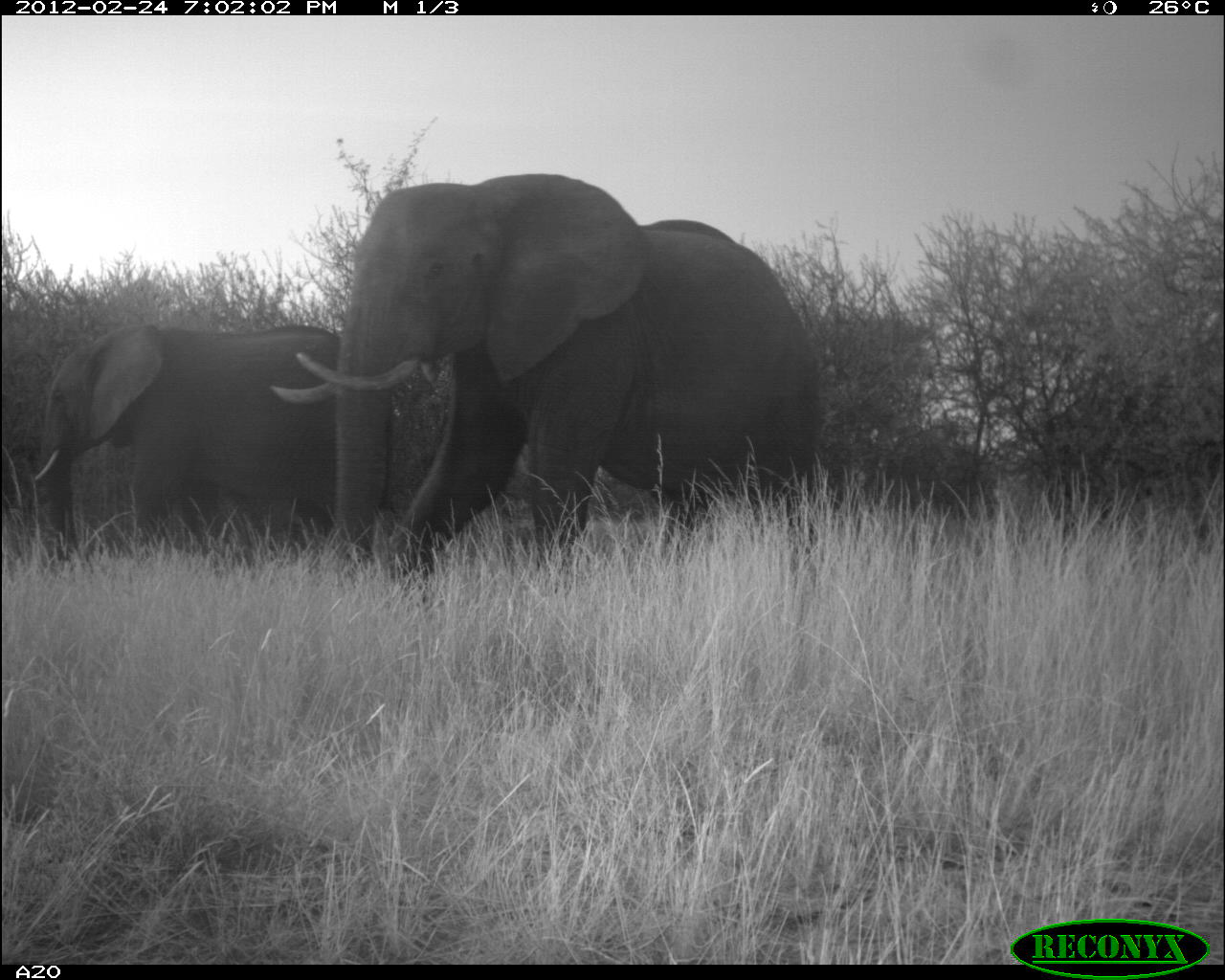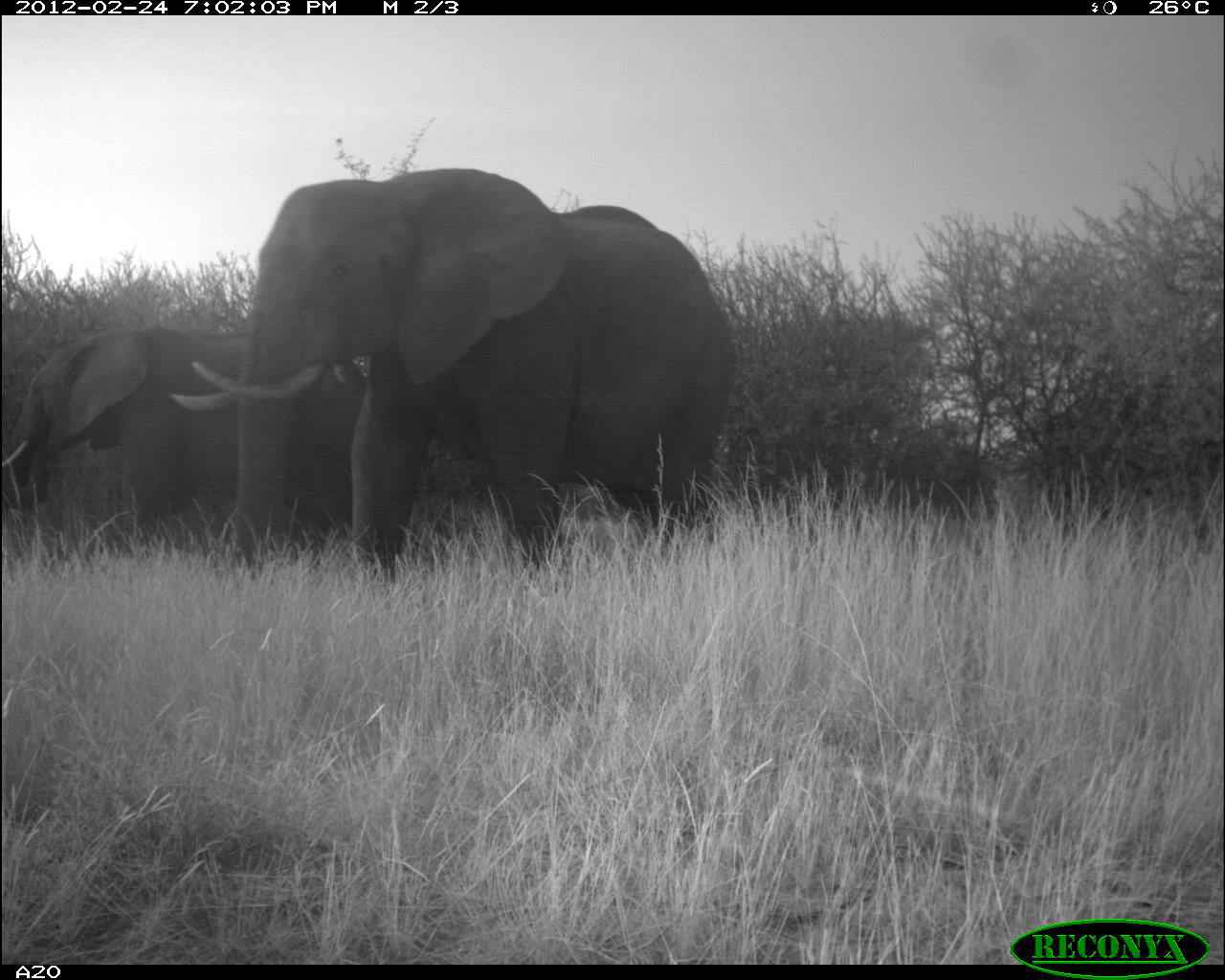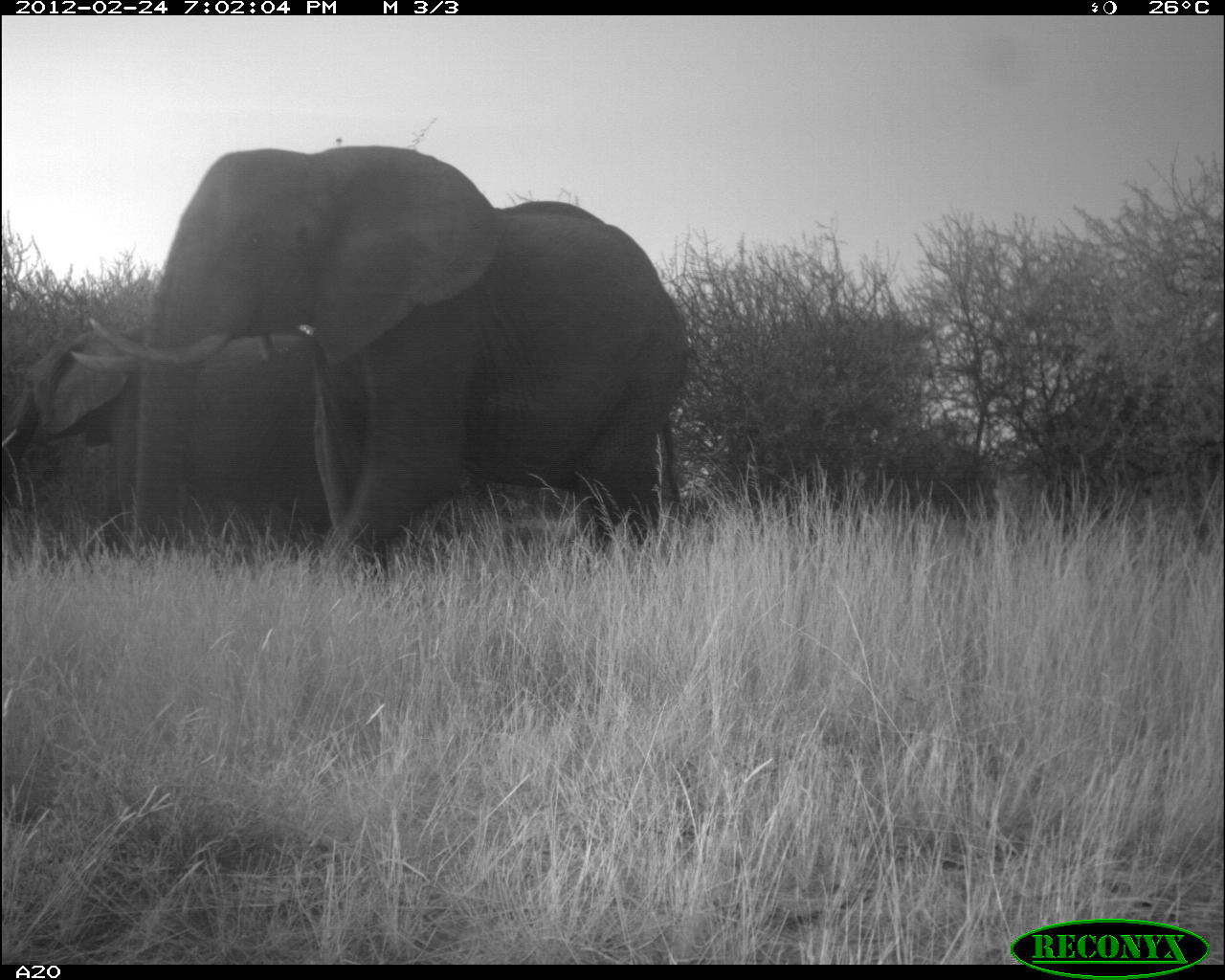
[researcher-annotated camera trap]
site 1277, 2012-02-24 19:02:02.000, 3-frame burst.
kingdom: Animalia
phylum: Chordata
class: Mammalia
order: Proboscidea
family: Elephantidae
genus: Loxodonta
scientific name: Loxodonta africana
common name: african bush elephant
Loxodonta africana (african bush elephant), count 2.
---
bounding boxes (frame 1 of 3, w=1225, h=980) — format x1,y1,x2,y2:
loxodonta africana: 261,168,831,601; 23,317,336,569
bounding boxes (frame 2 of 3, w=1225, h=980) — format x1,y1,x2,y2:
loxodonta africana: 164,163,739,596; 0,322,368,579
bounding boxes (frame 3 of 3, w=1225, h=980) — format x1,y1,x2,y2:
loxodonta africana: 67,142,693,576; 0,326,319,556